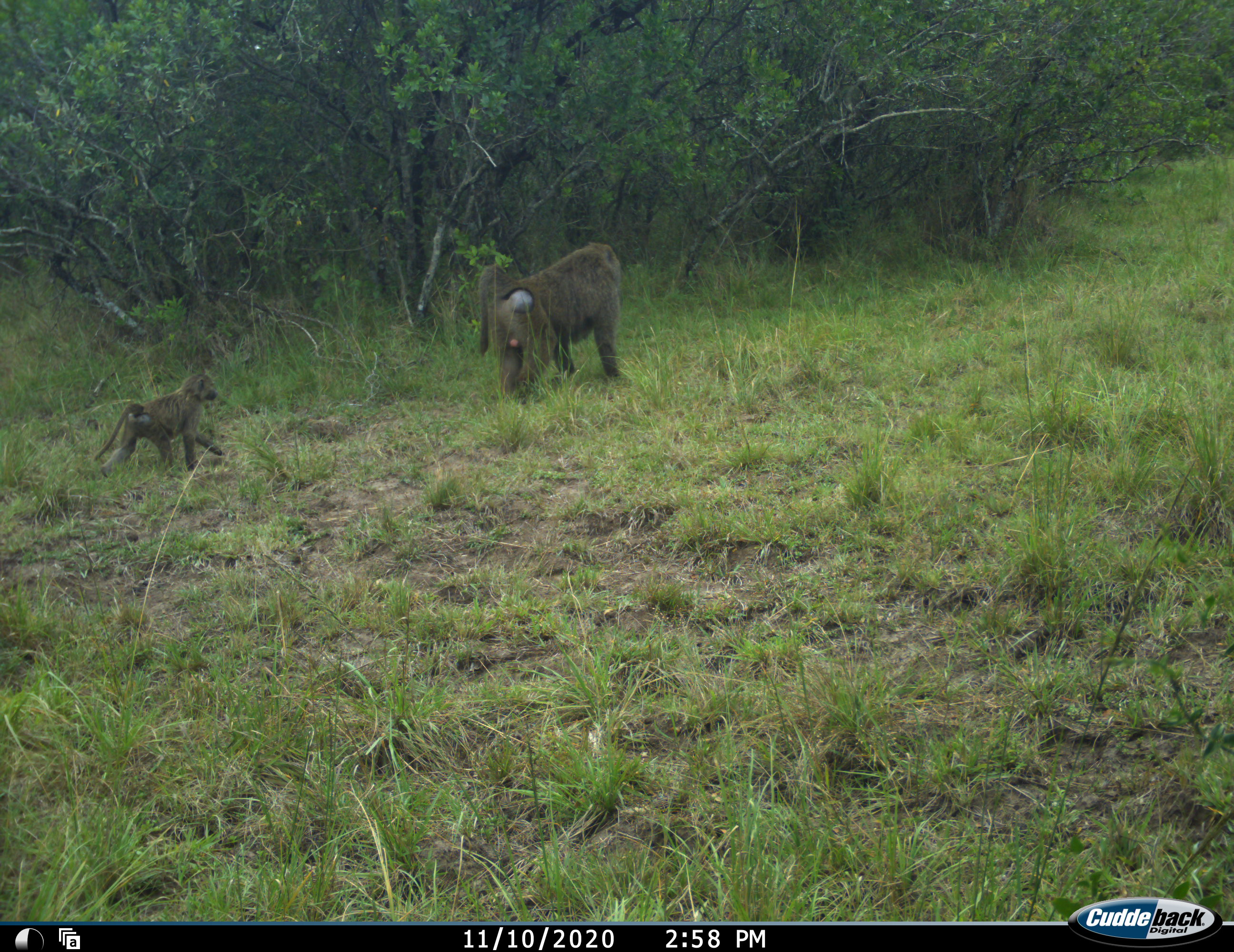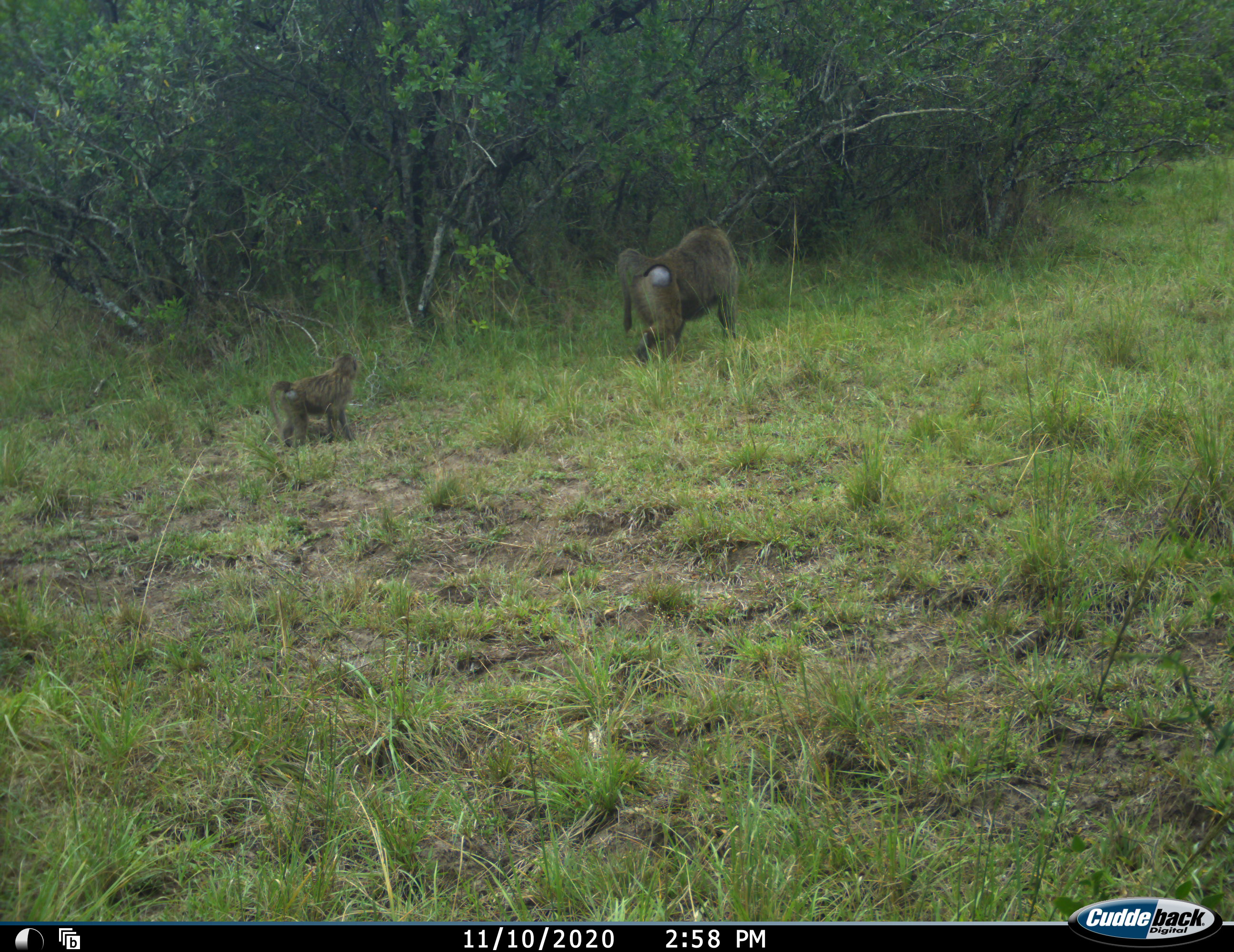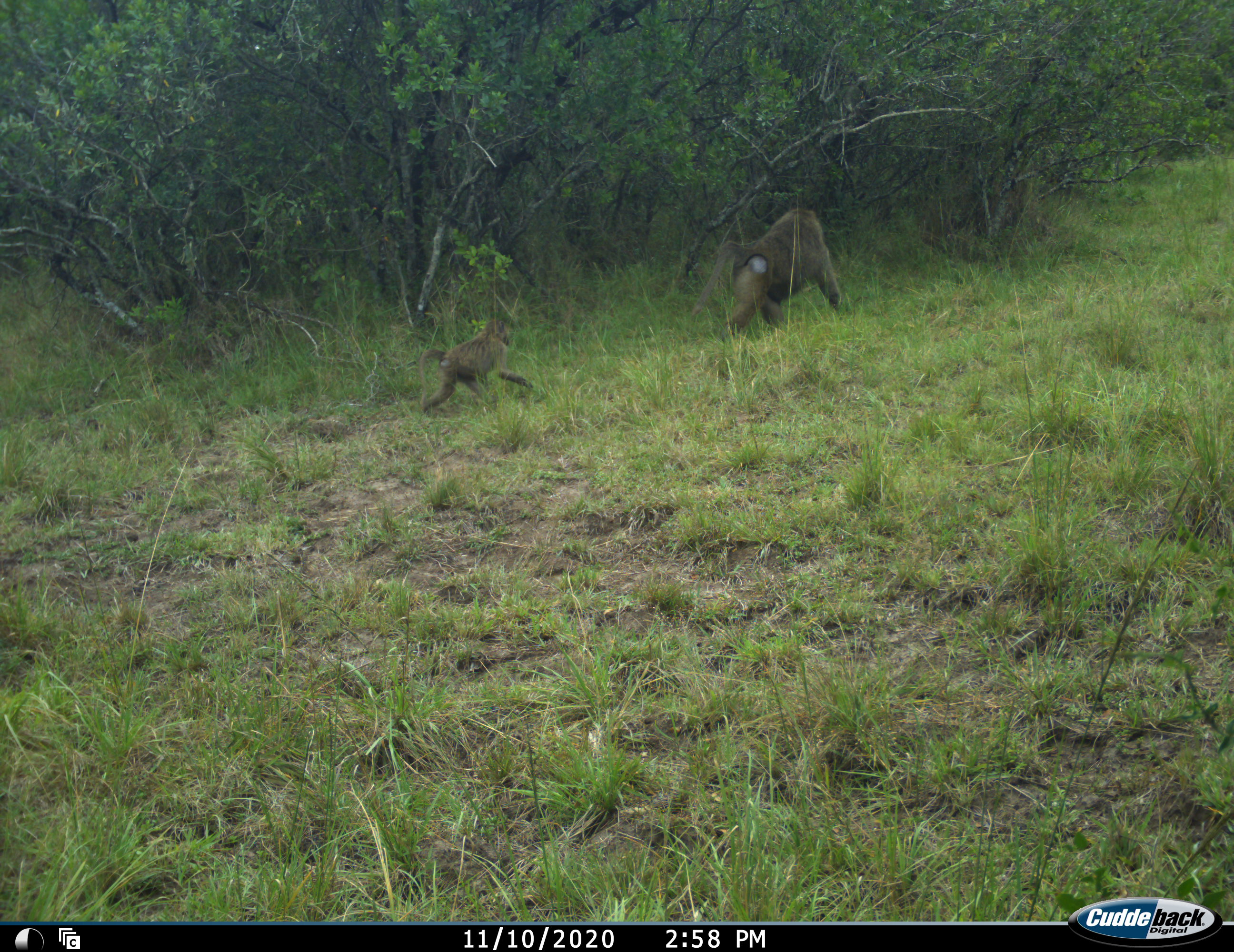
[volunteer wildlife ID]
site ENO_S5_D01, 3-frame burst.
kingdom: Animalia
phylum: Chordata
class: Mammalia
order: Primates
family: Cercopithecidae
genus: Papio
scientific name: Papio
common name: baboon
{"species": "baboon (Papio)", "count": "2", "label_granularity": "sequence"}